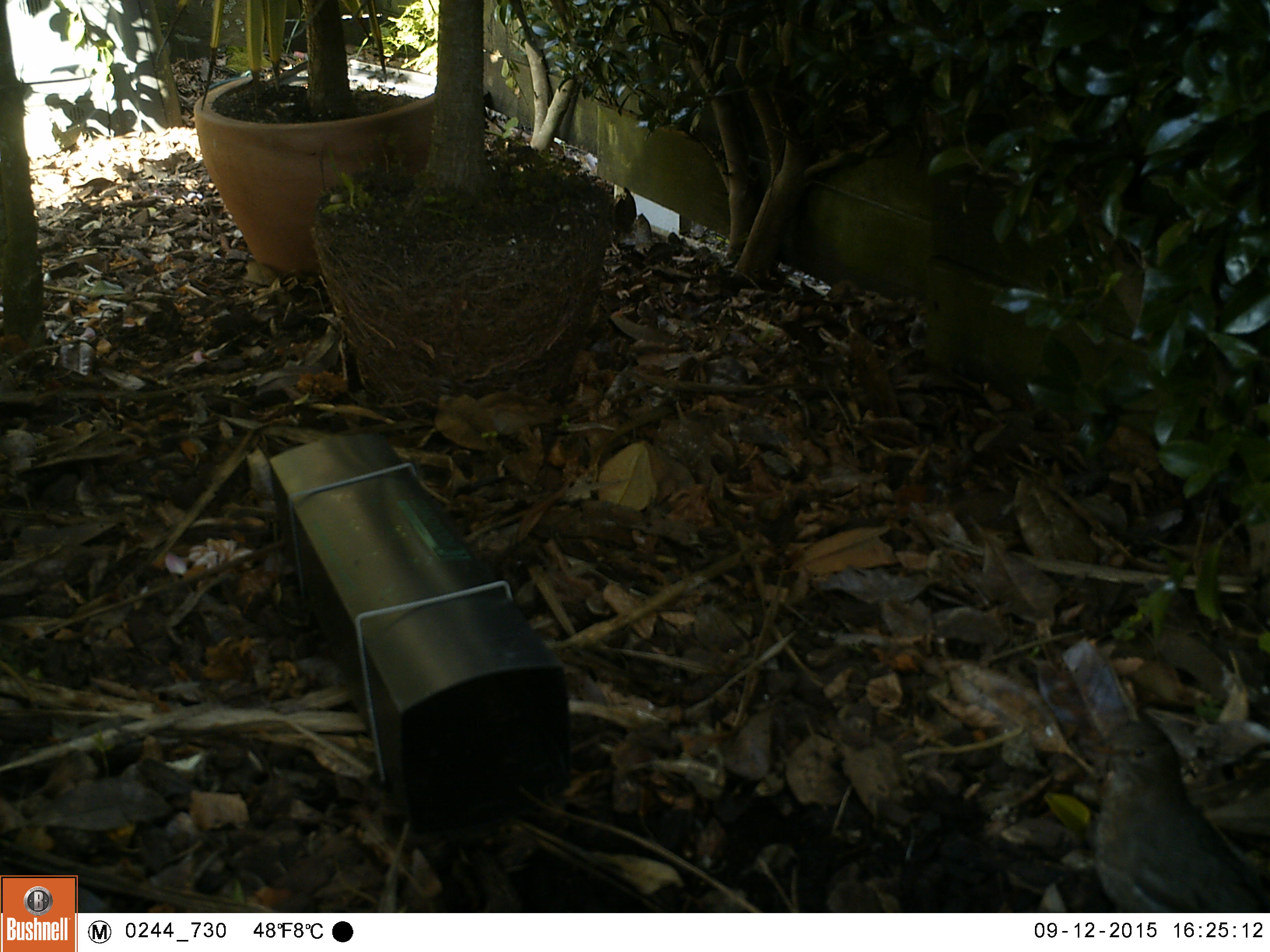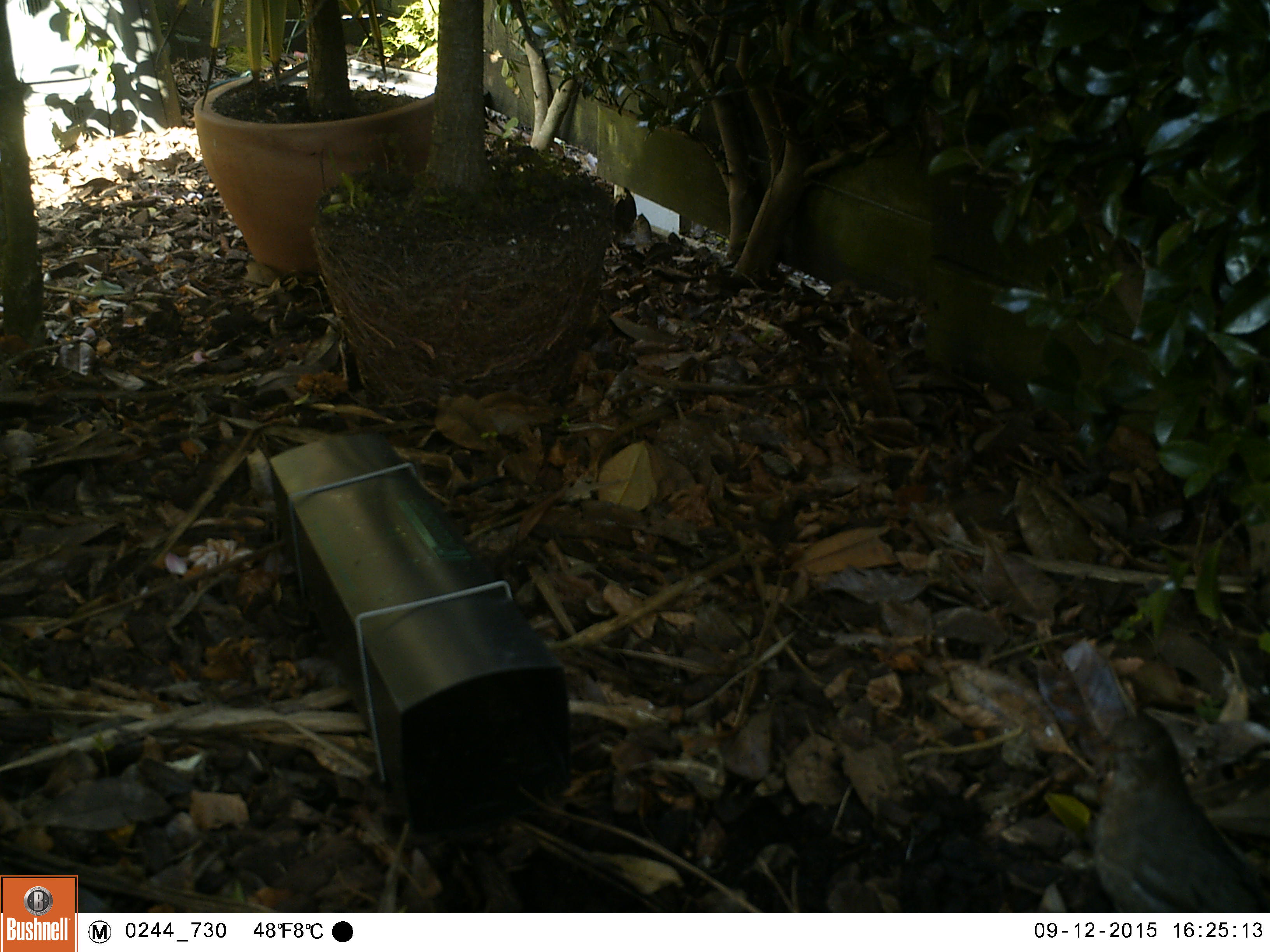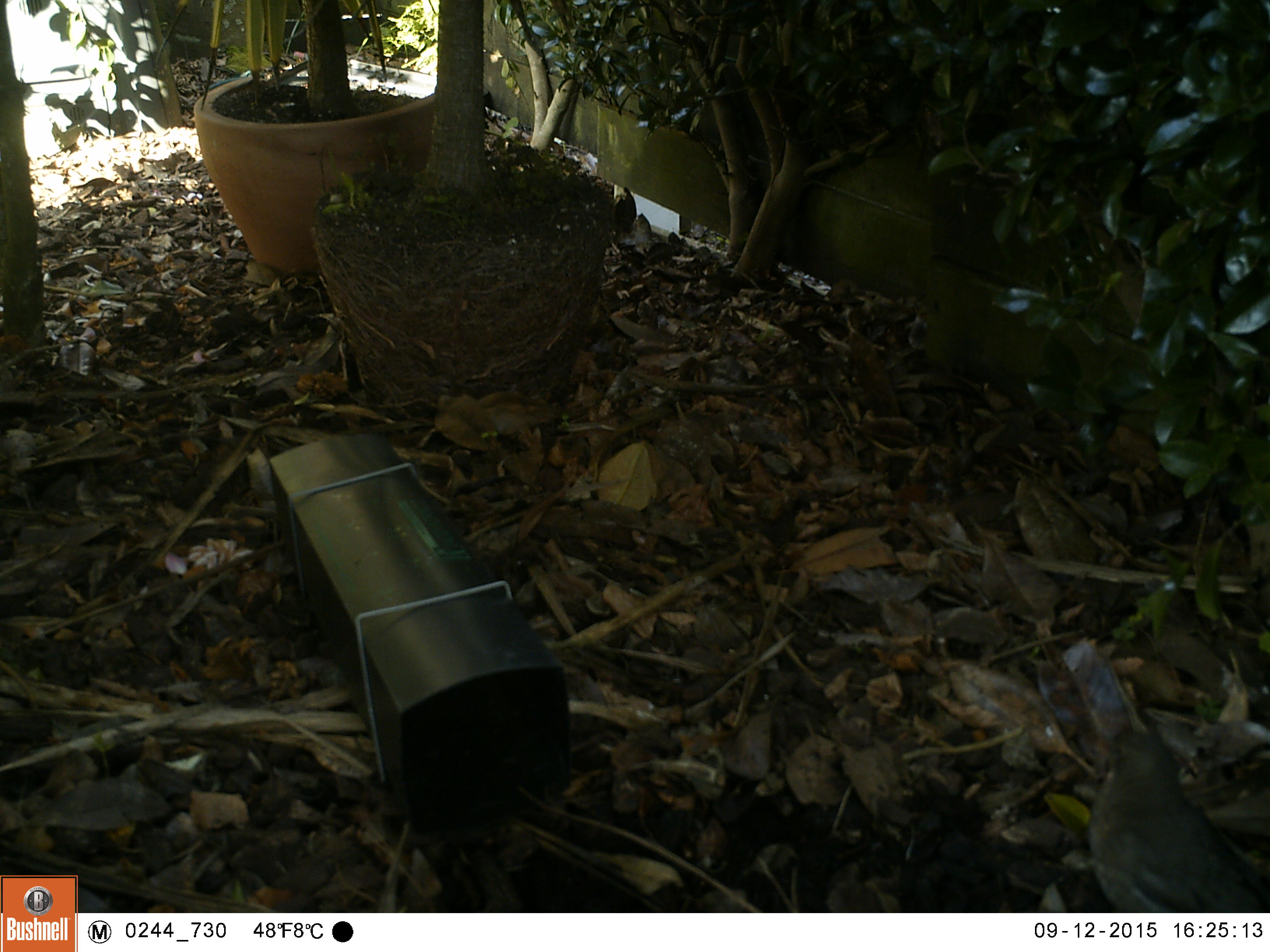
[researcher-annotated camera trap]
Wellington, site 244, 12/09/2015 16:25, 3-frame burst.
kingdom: Animalia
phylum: Chordata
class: Aves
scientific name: Aves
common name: bird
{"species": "bird (Aves)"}